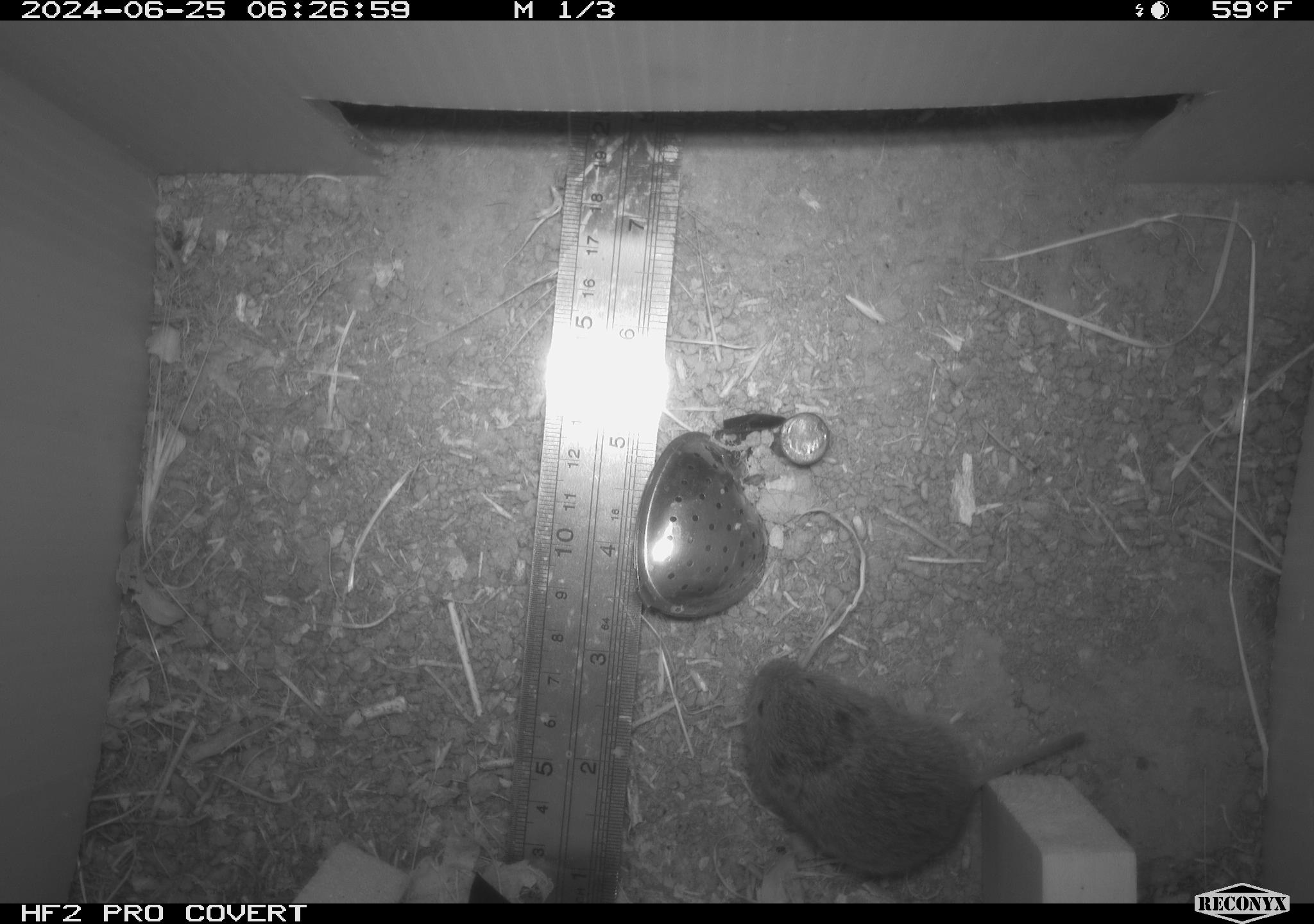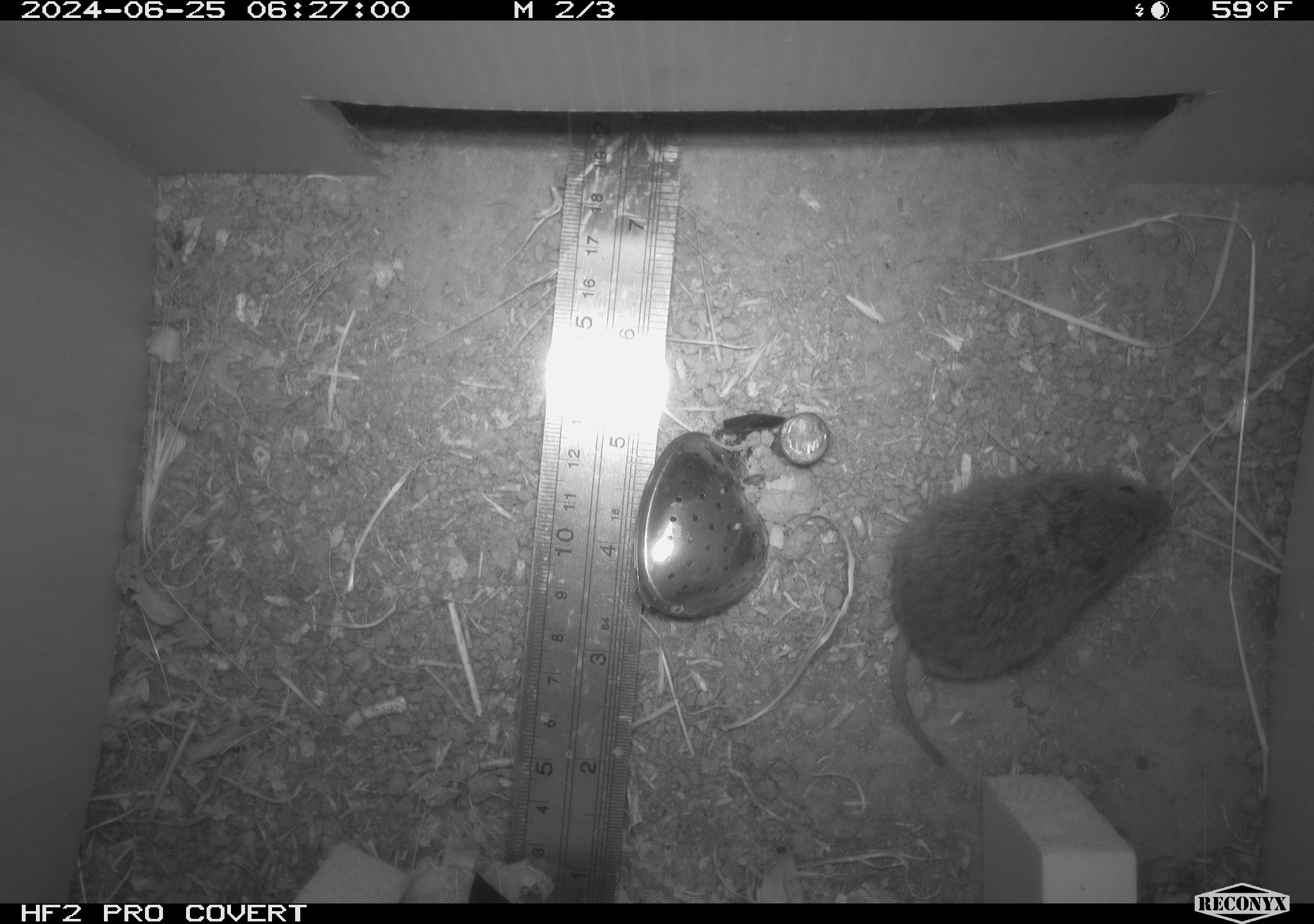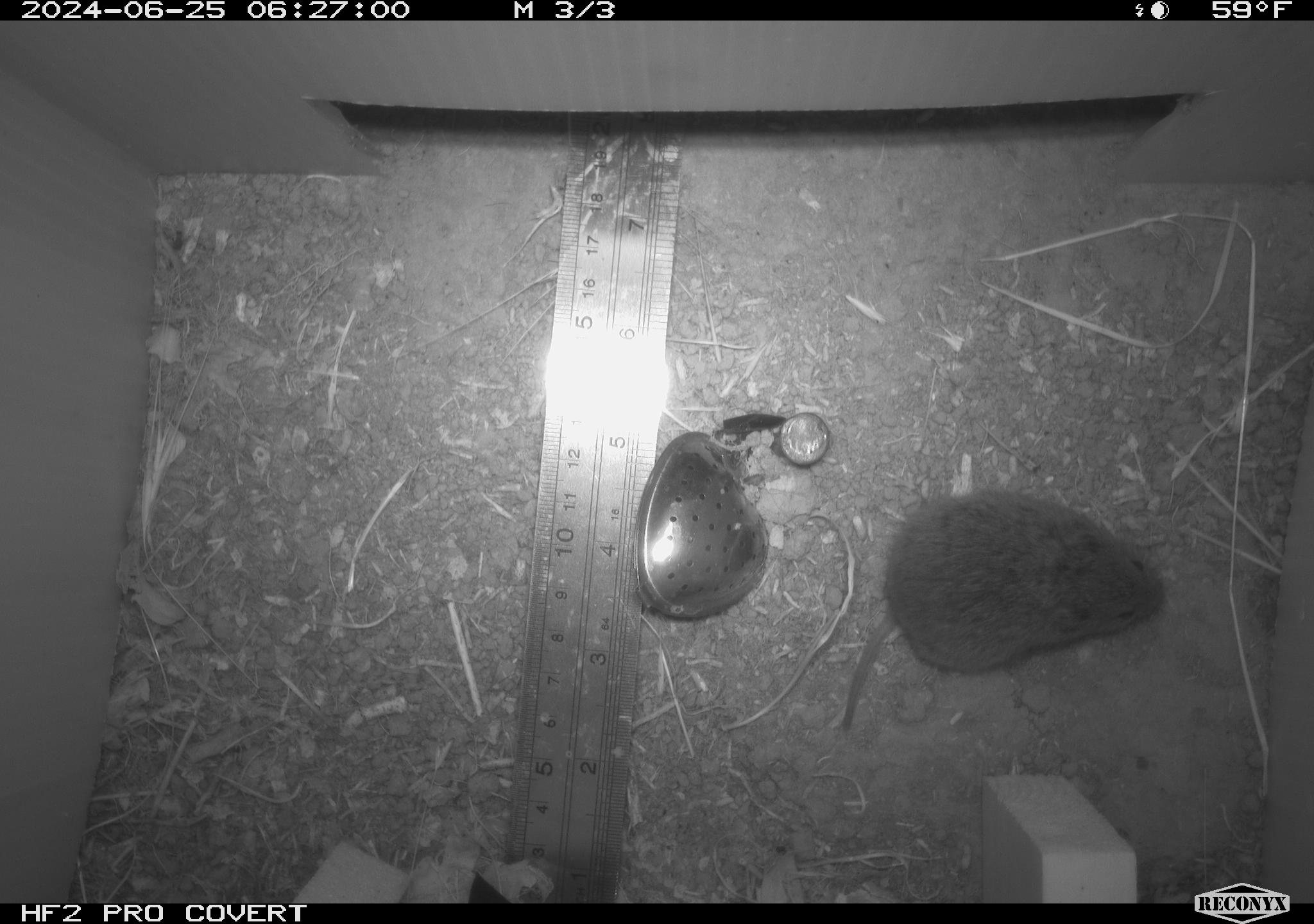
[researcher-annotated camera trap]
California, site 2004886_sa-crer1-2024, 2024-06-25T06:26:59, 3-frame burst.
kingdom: Animalia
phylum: Chordata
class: Mammalia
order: Rodentia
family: Cricetidae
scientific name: Arvicolinae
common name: voles, lemmings, and muskrats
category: arvicolinae subfamily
Arvicolinae subfamily (voles, lemmings, and muskrats) (Arvicolinae).